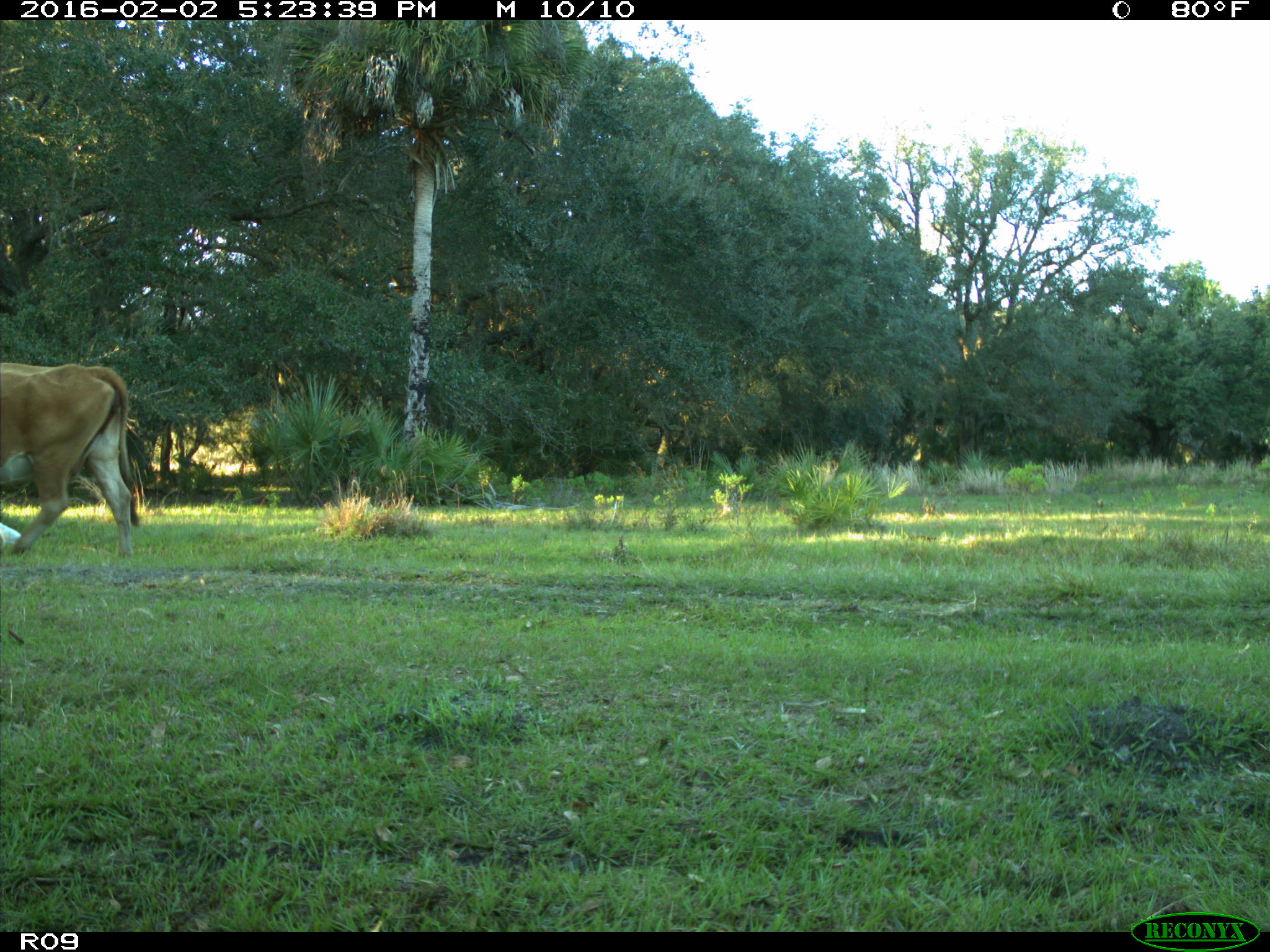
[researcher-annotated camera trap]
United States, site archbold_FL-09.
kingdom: Animalia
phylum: Chordata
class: Mammalia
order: Artiodactyla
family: Bovidae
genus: Bos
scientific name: Bos taurus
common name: domestic cow